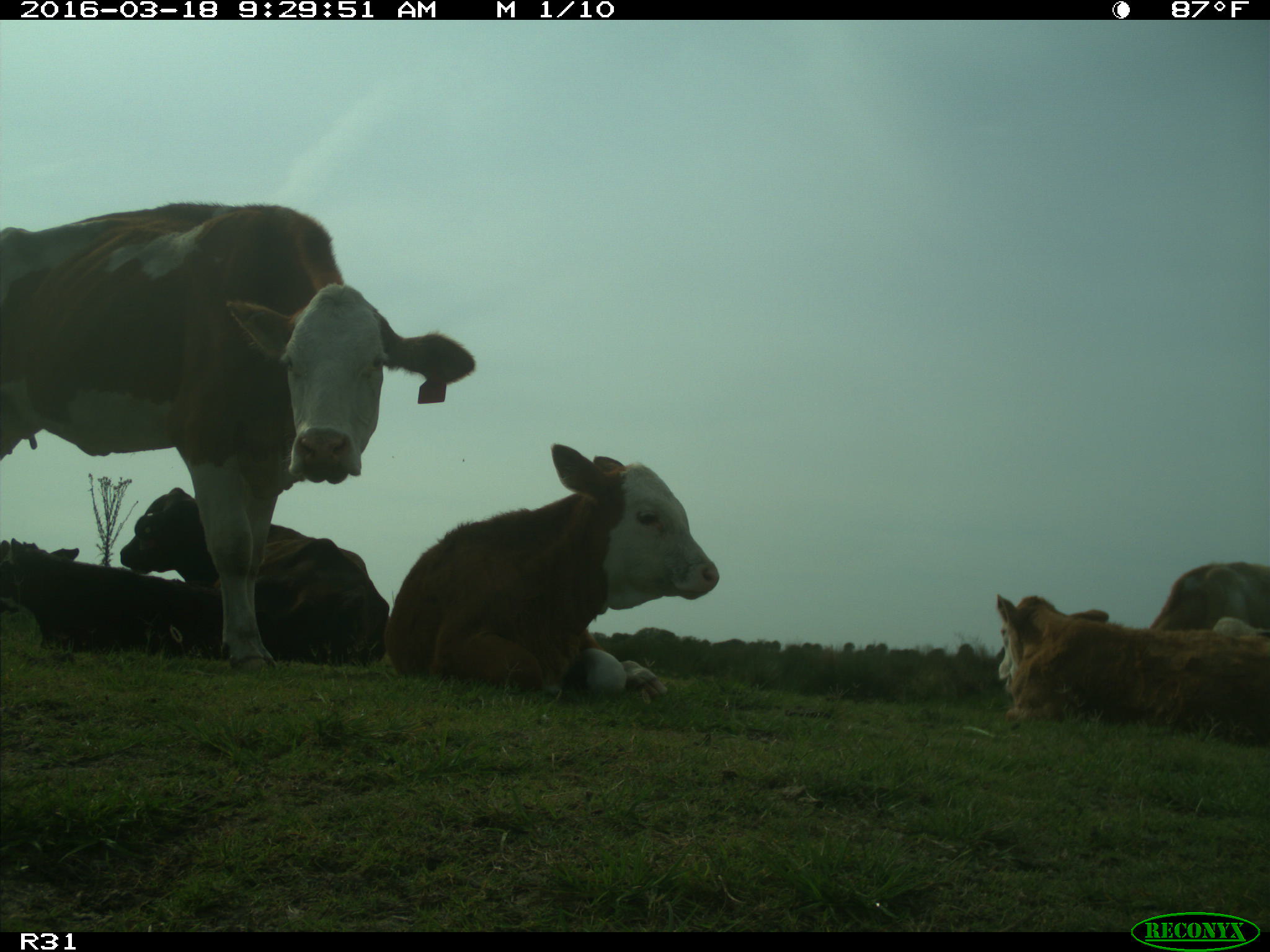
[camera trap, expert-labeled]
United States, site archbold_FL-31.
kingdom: Animalia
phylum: Chordata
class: Mammalia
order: Artiodactyla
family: Bovidae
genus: Bos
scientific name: Bos taurus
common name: domestic cow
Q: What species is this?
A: Bos taurus (domestic cow).